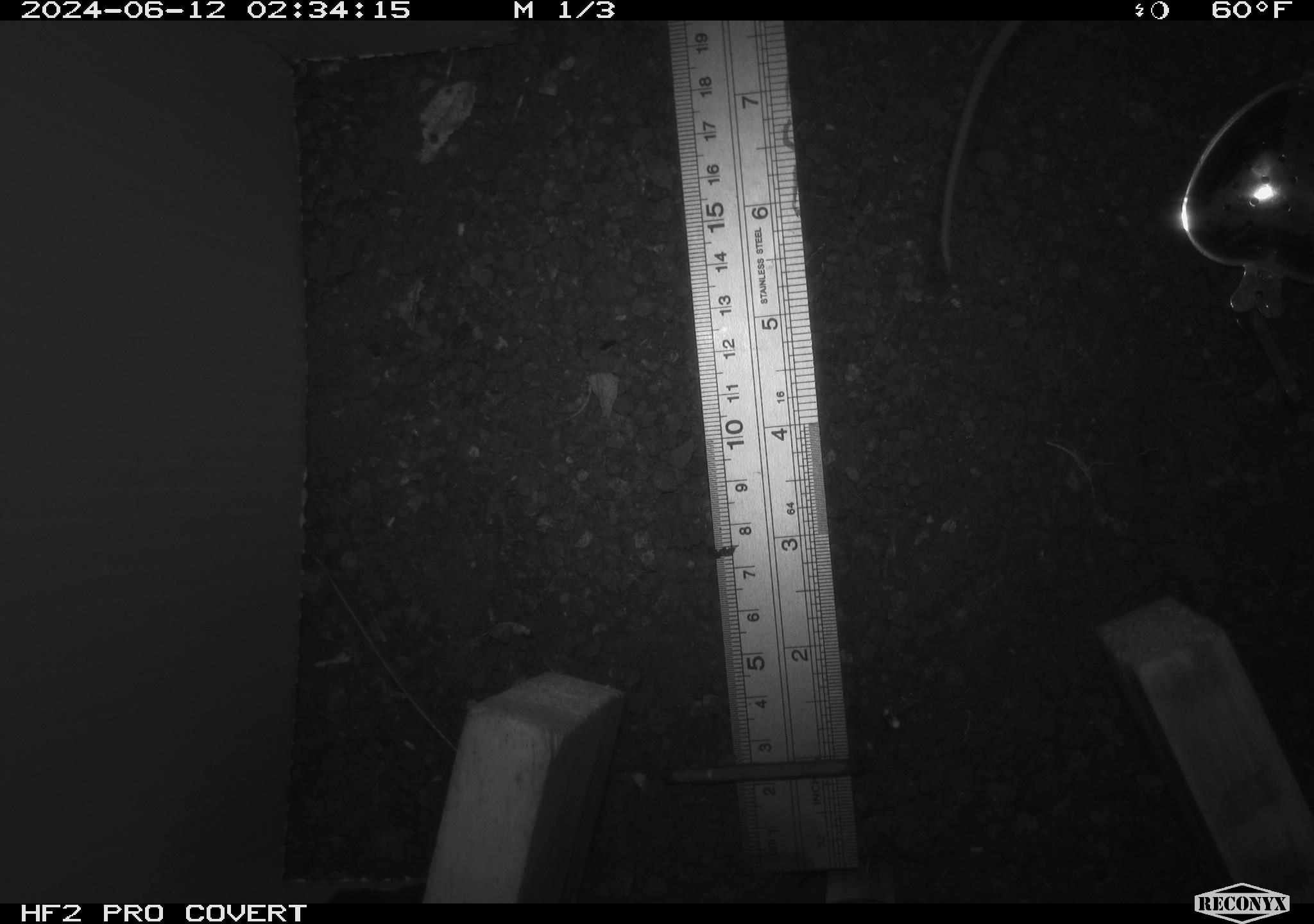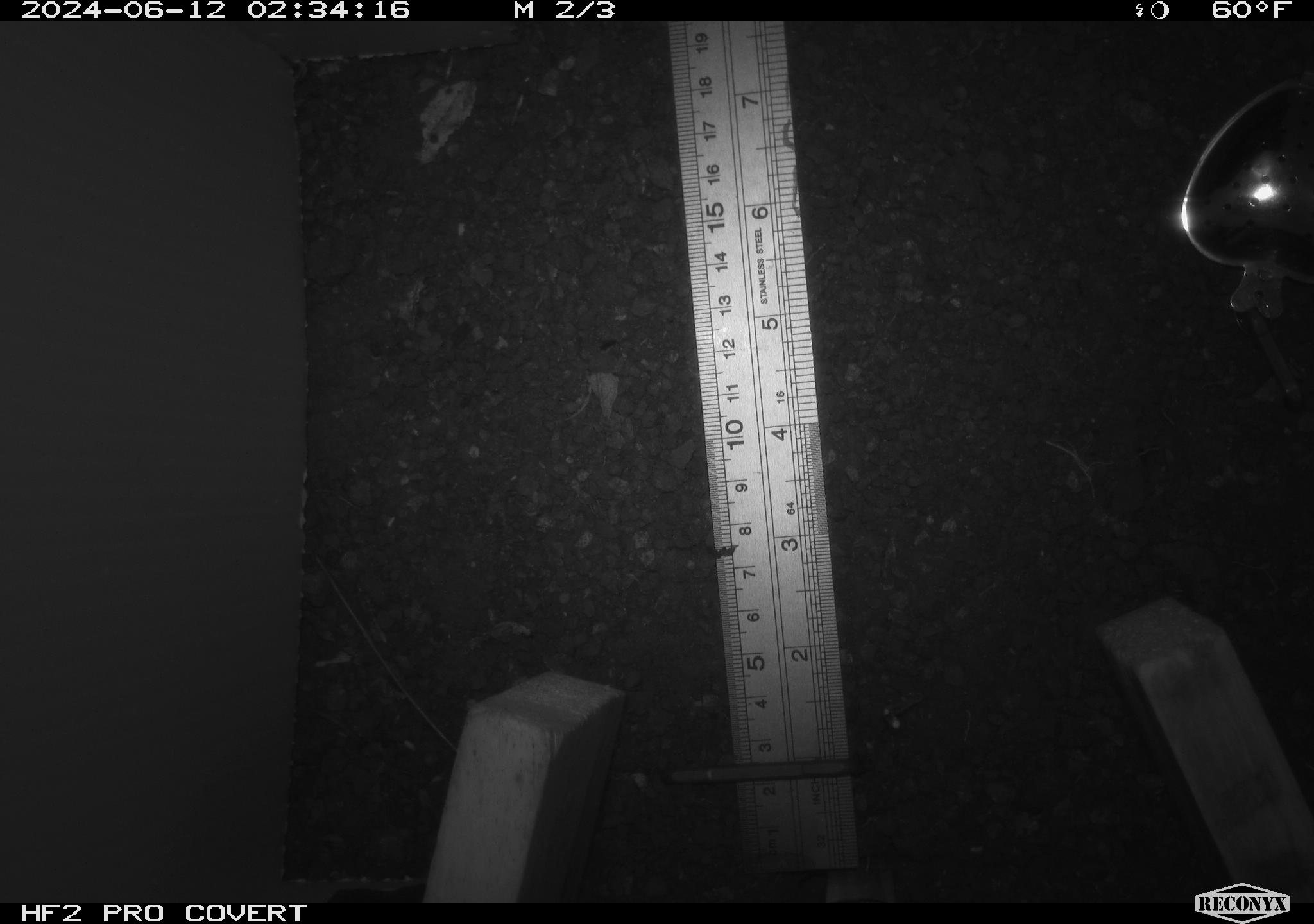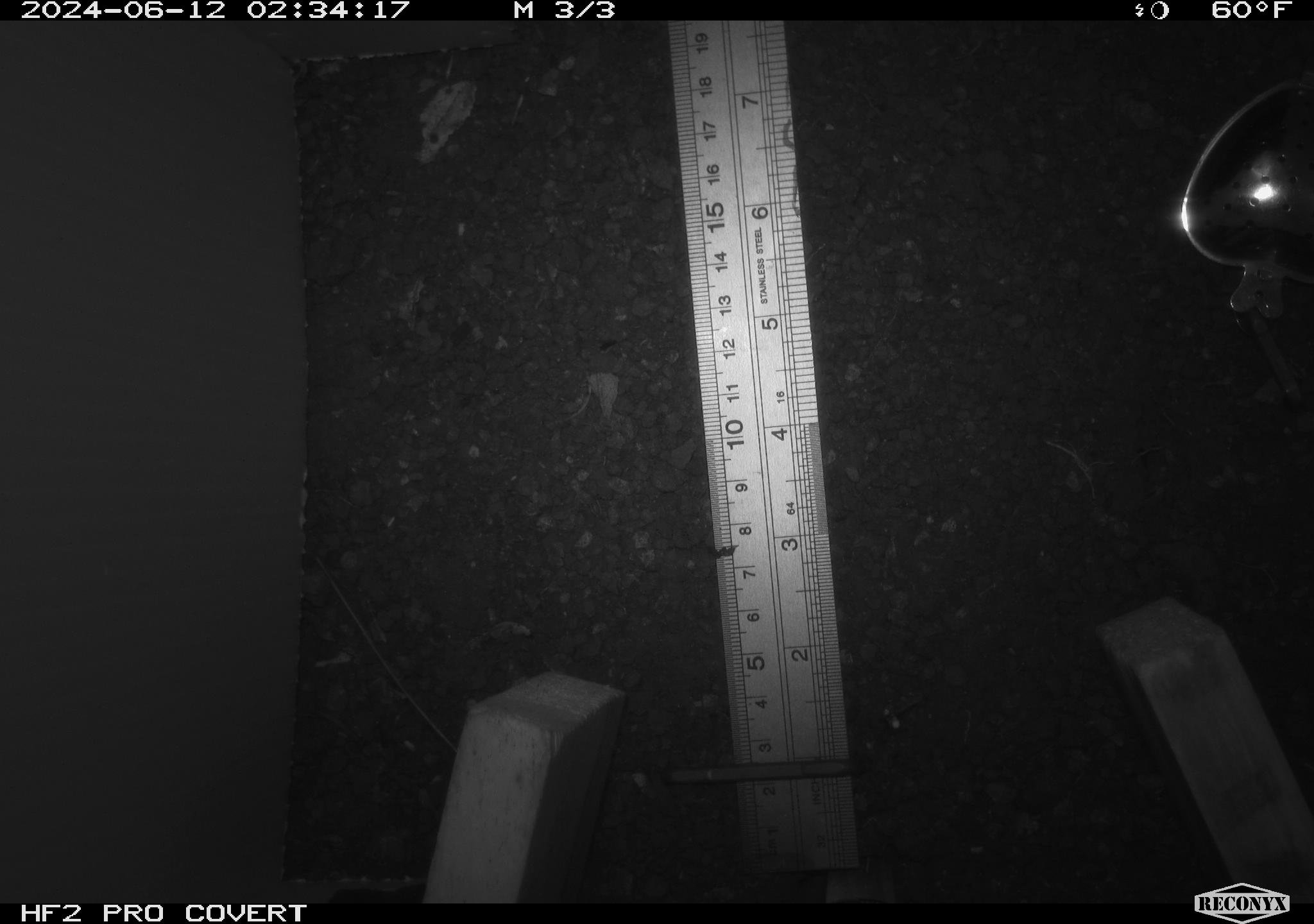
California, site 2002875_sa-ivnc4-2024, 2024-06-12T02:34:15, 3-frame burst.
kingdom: Animalia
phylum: Chordata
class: Mammalia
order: Rodentia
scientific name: Rodentia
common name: mouse species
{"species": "mouse species (Rodentia)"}